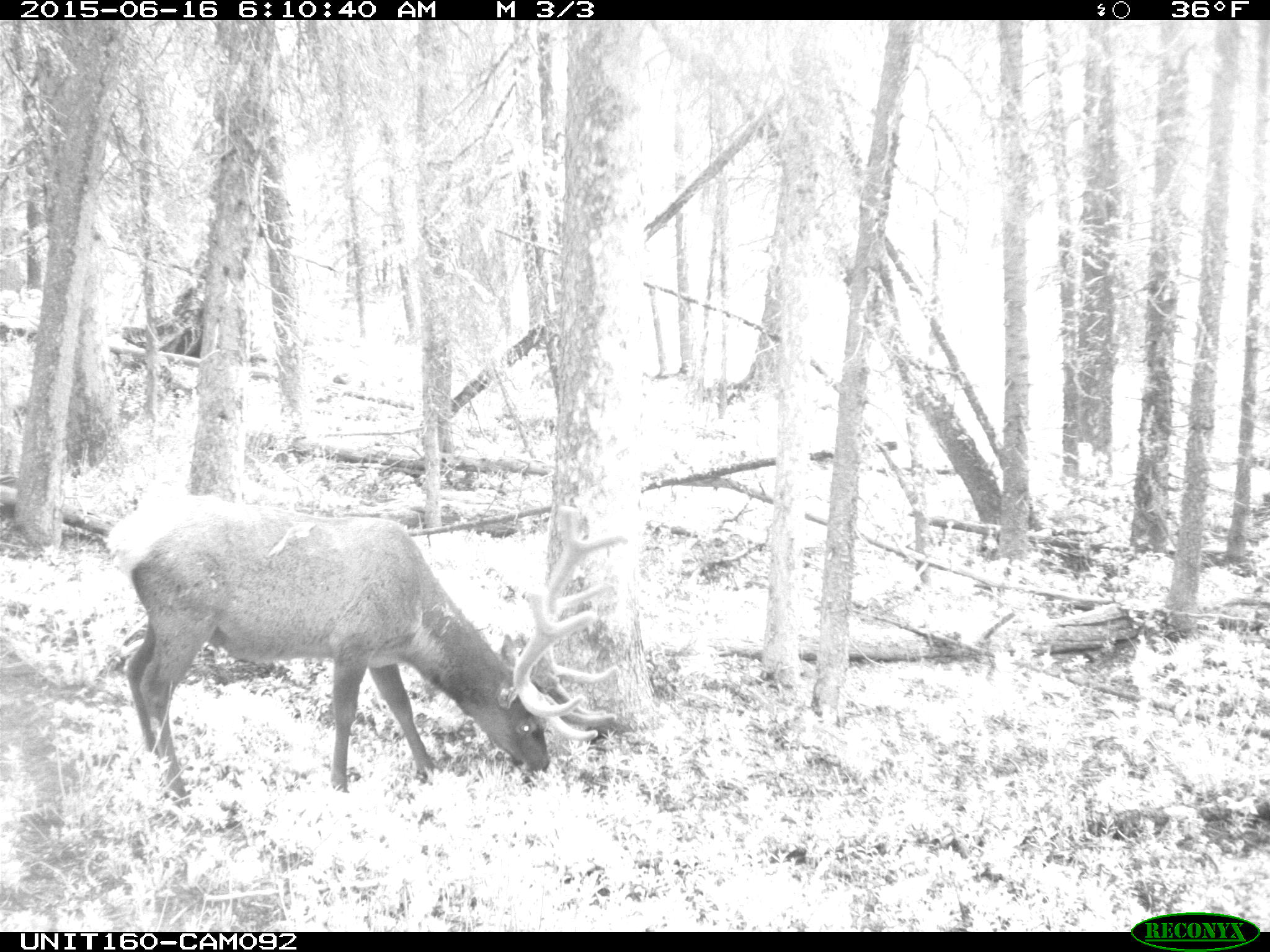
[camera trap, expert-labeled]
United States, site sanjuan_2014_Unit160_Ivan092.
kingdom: Animalia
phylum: Chordata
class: Mammalia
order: Artiodactyla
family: Cervidae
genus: Cervus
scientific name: Cervus elaphus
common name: red deer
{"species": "Cervus elaphus (red deer)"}